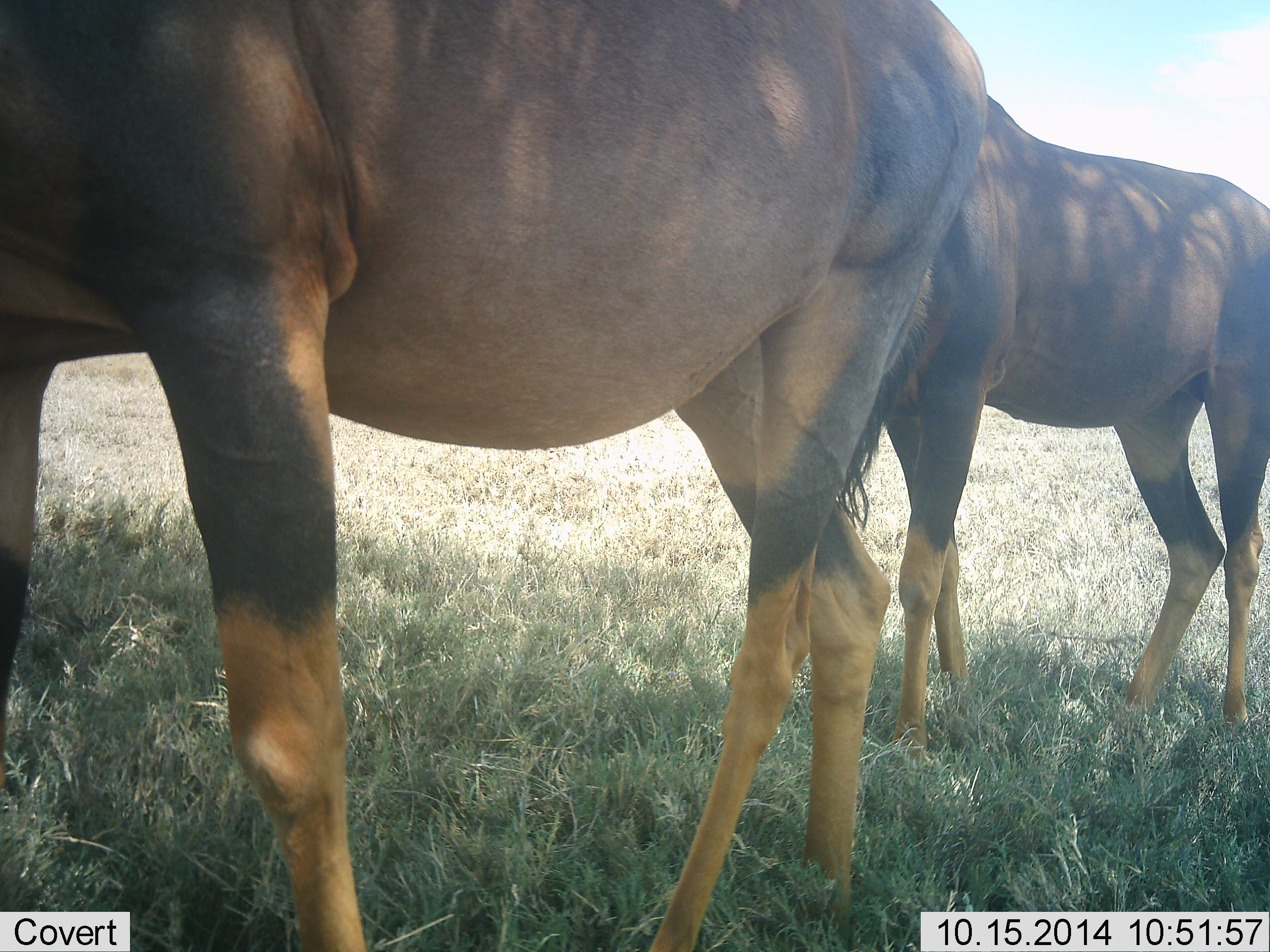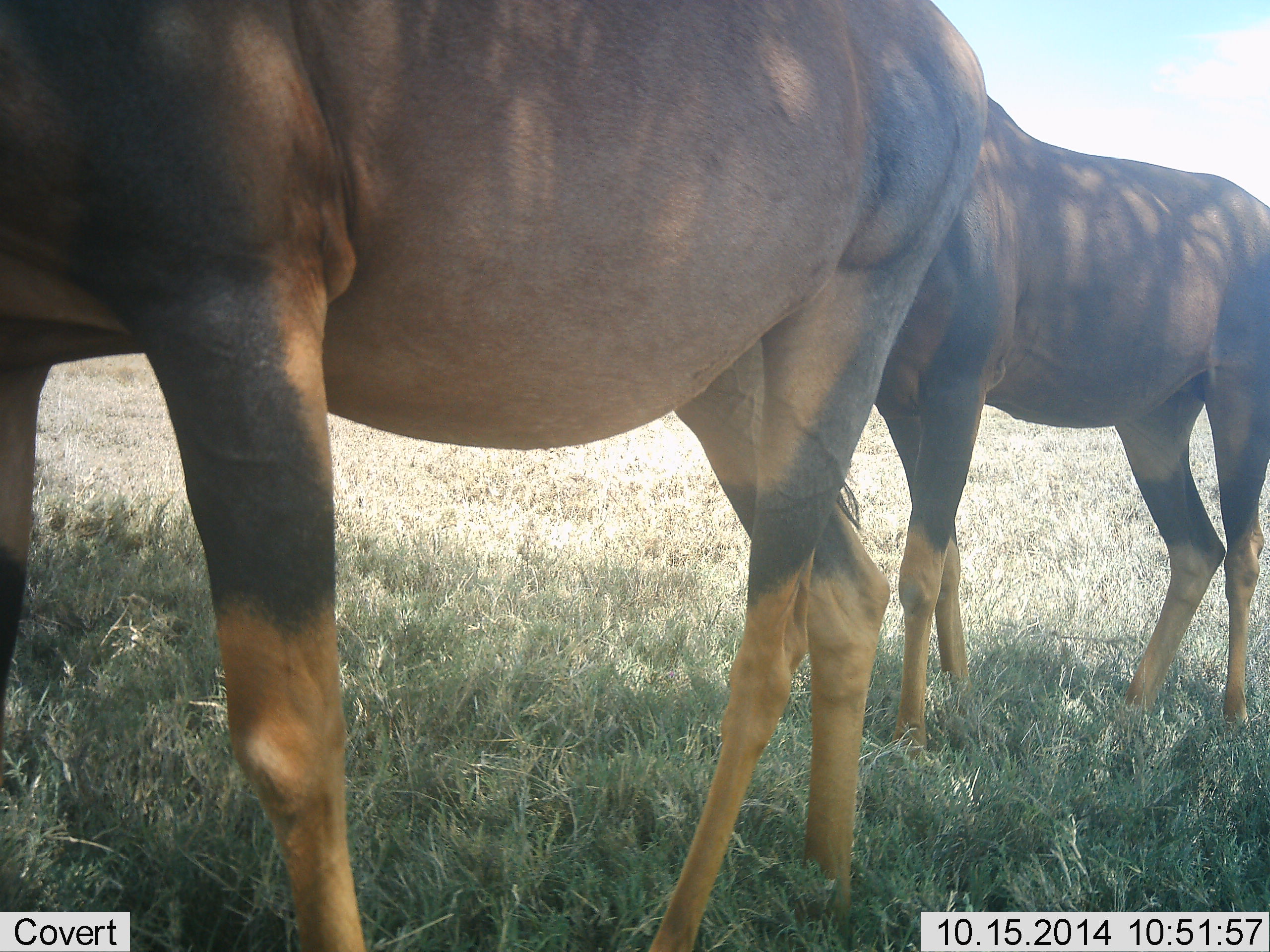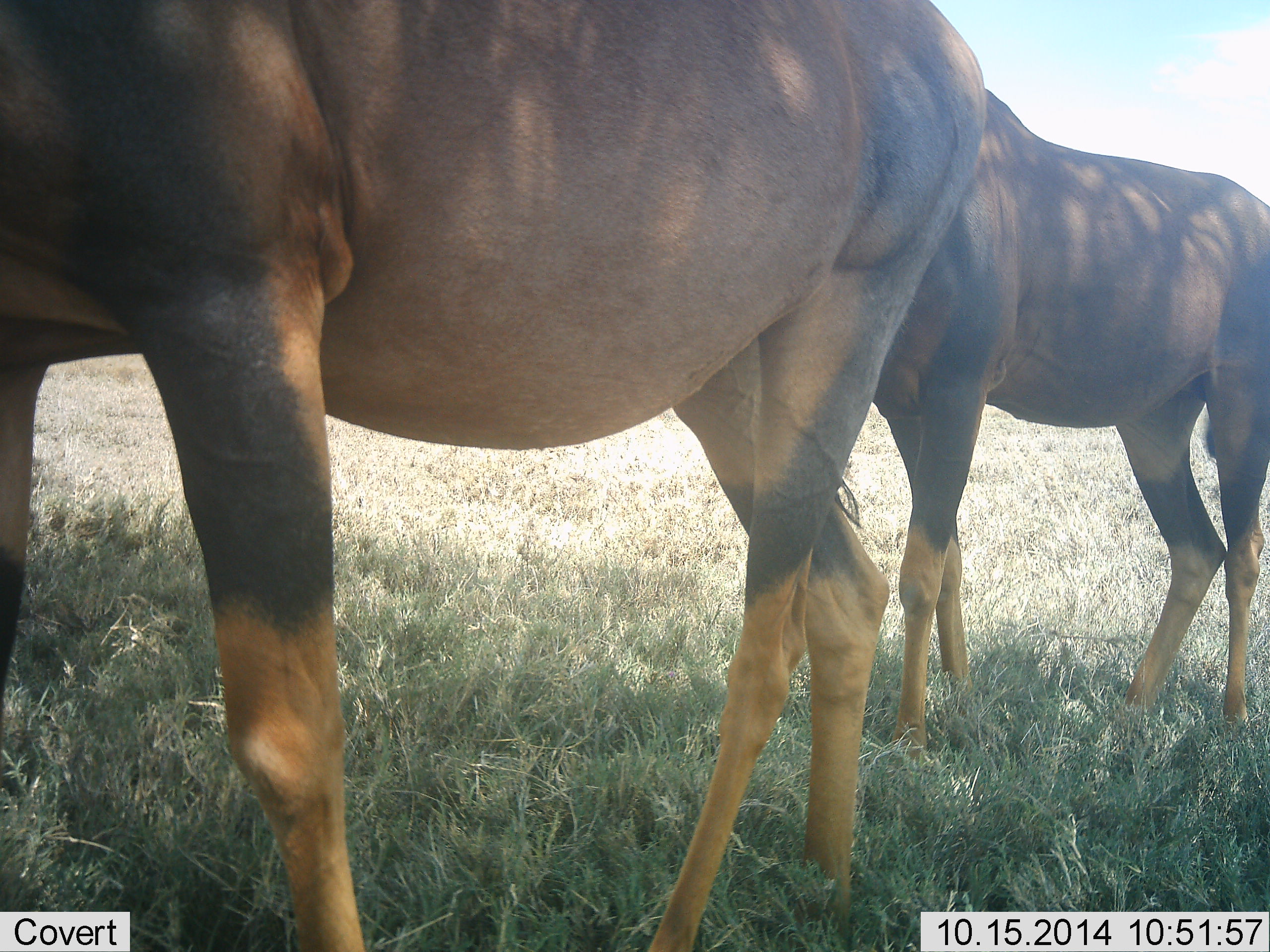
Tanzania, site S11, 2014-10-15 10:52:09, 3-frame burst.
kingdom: Animalia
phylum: Chordata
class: Mammalia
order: Artiodactyla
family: Bovidae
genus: Damaliscus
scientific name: Damaliscus lunatus jimela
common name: topi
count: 2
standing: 100%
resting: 0%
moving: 0%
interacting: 0%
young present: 20%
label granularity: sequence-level